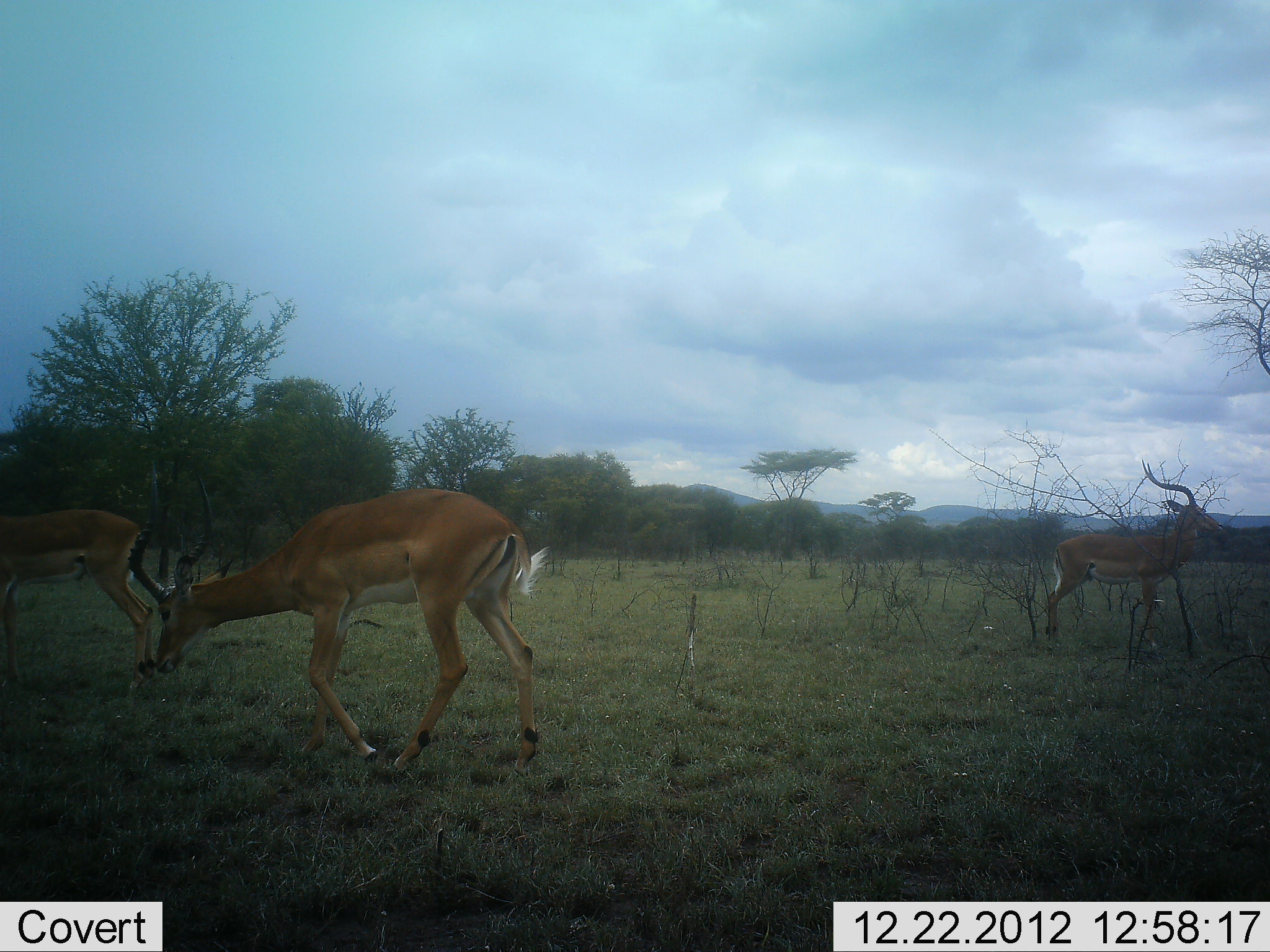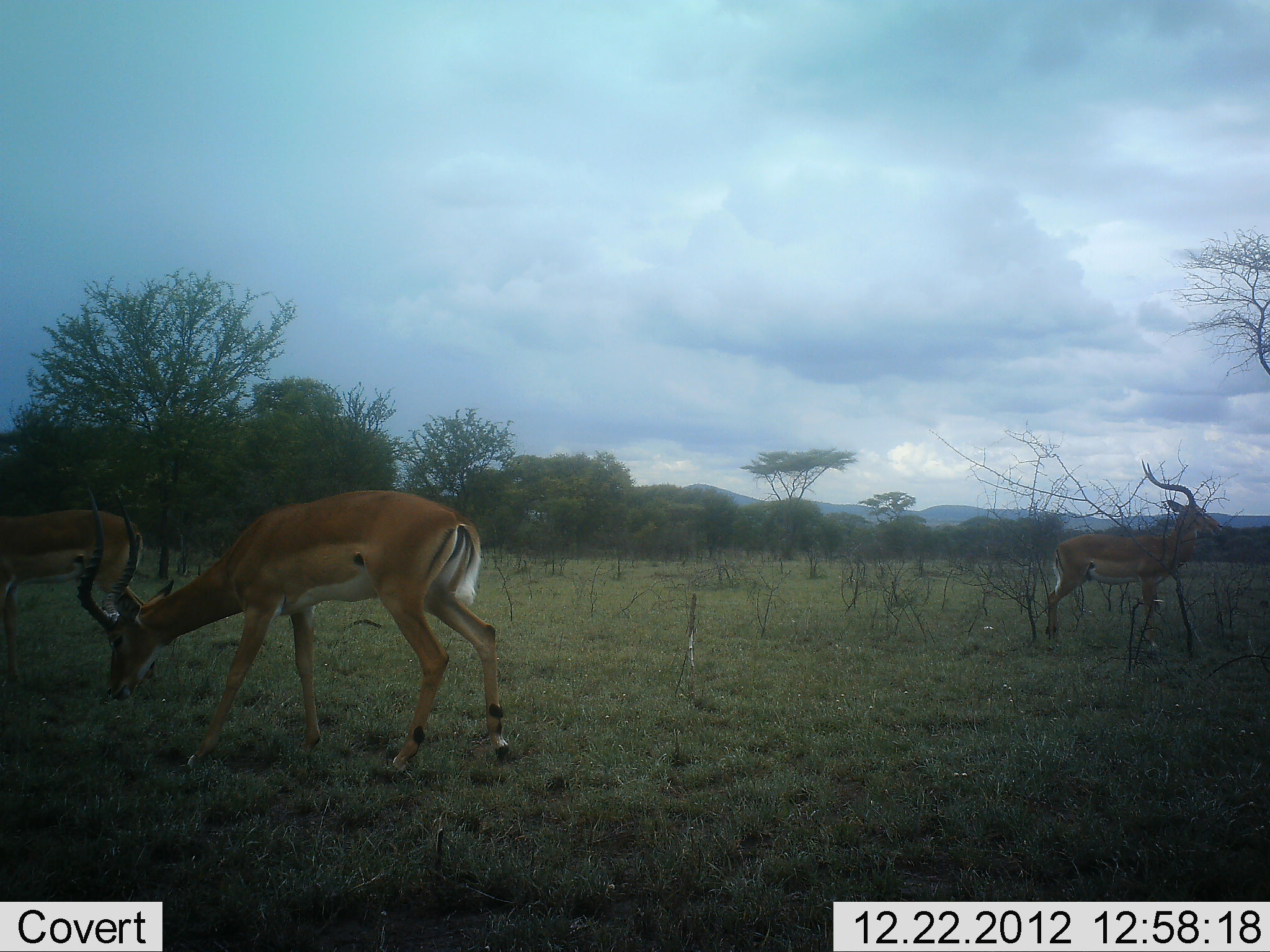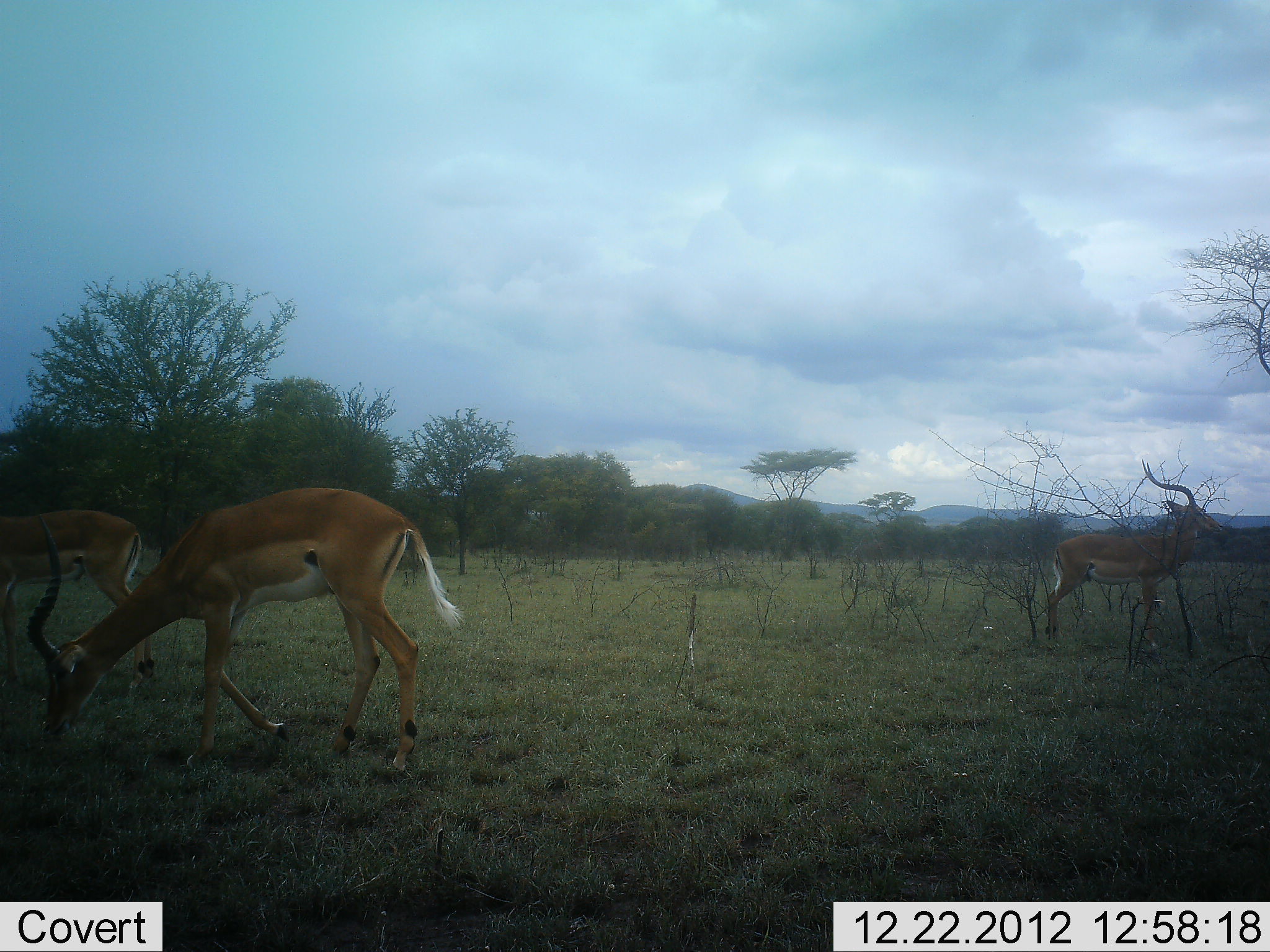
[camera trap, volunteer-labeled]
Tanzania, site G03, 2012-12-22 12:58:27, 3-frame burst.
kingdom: Animalia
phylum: Chordata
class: Mammalia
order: Artiodactyla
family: Bovidae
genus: Aepyceros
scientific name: Aepyceros melampus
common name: impala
Impala (Aepyceros melampus), count 3. Behavior (volunteer vote fractions): standing 80%, resting 0%, moving 40%, interacting 0%. Young present (vote fraction): 0%. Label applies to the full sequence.